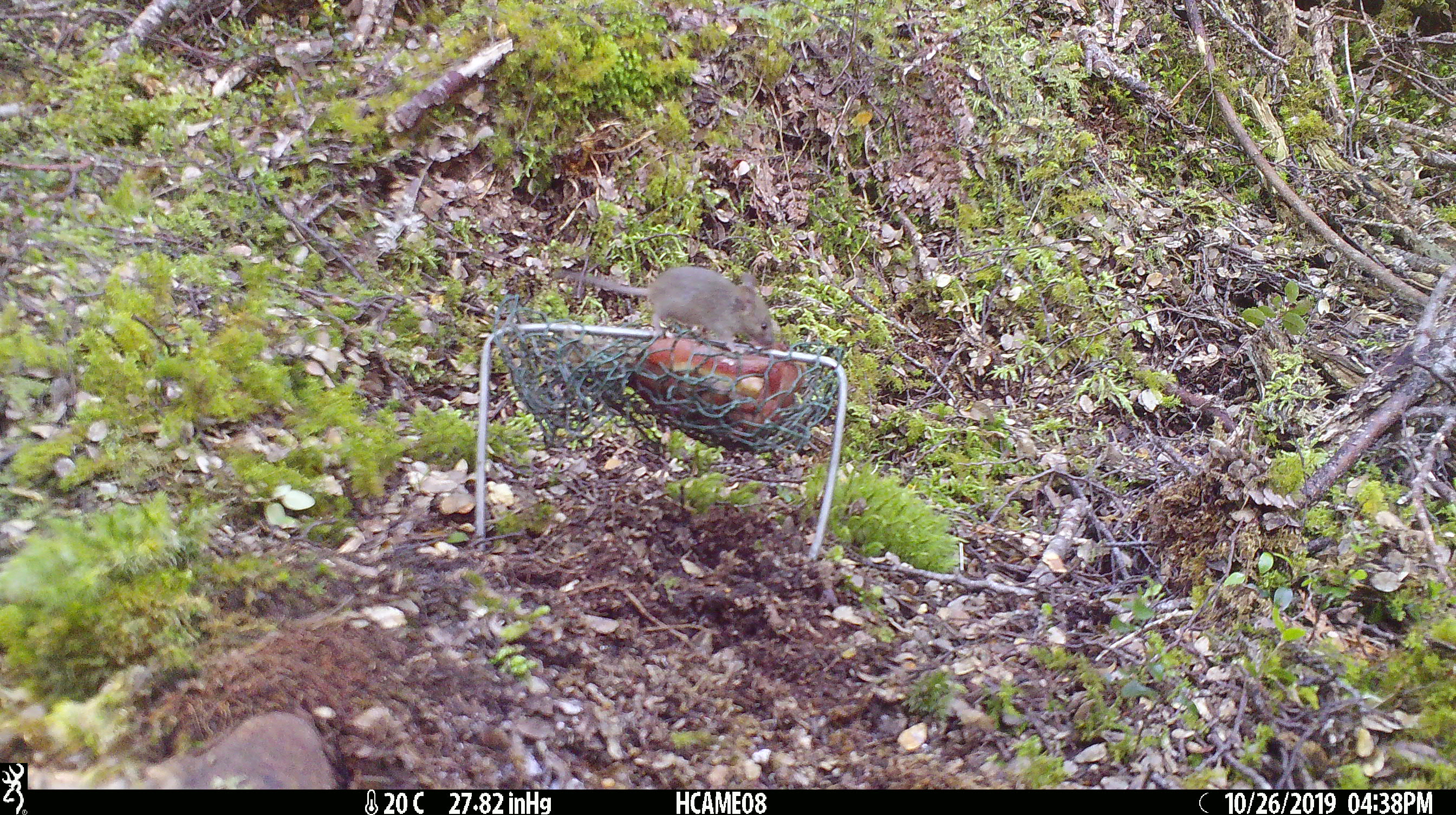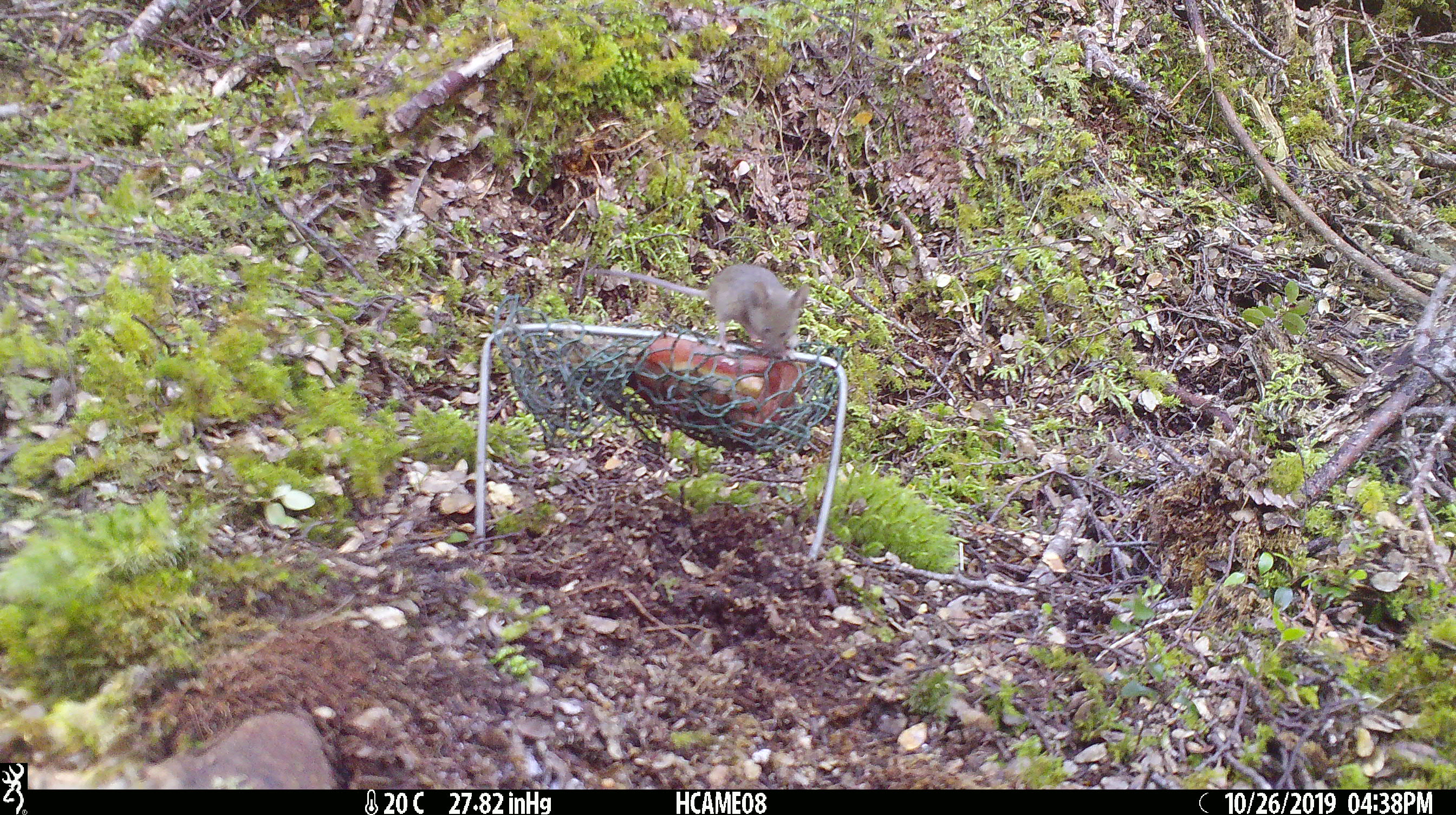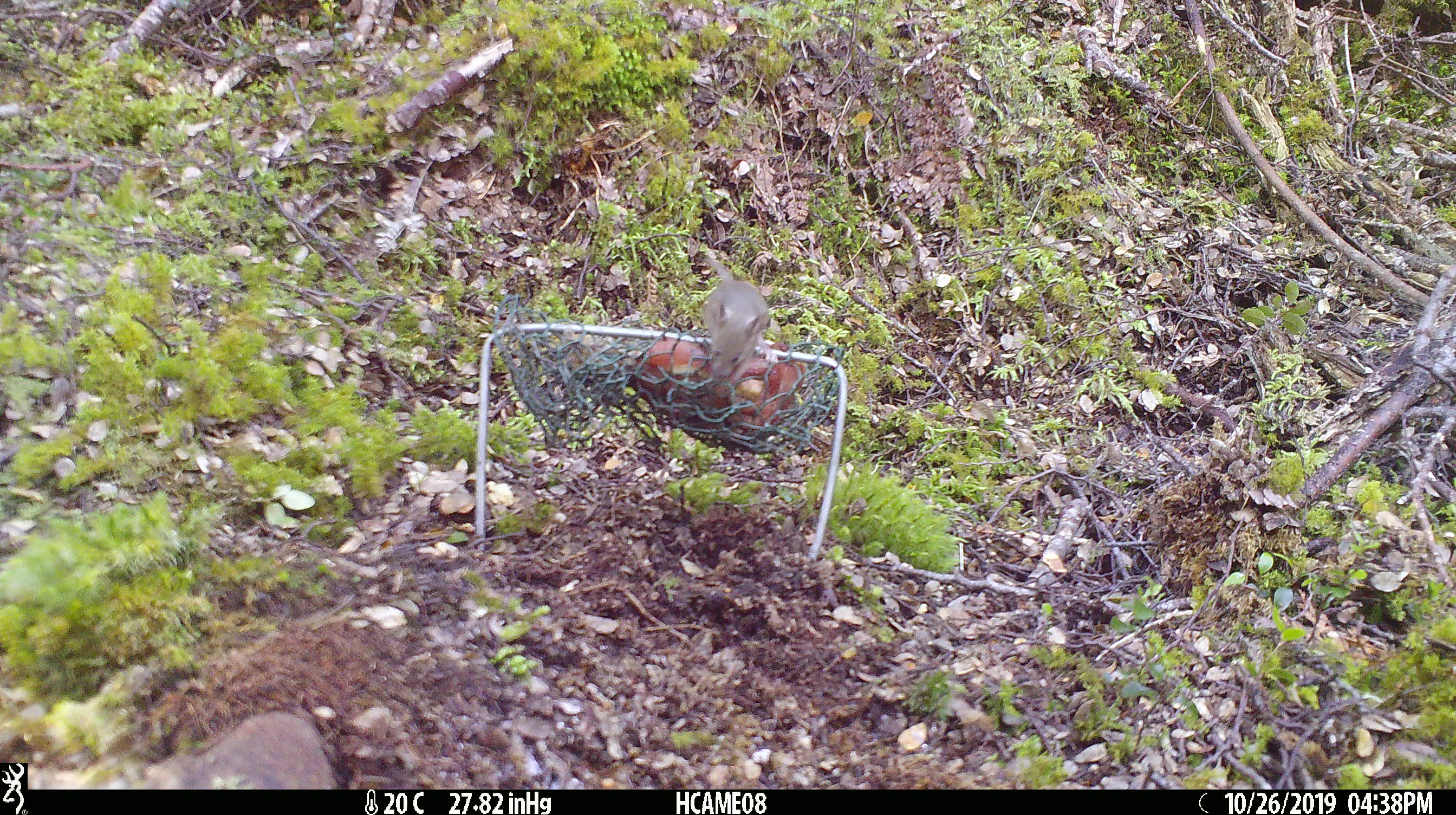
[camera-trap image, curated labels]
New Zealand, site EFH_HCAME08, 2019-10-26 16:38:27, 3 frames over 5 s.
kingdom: Animalia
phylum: Chordata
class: Mammalia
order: Rodentia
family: Muridae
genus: Mus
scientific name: Mus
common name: mouse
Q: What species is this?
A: Mouse (Mus).